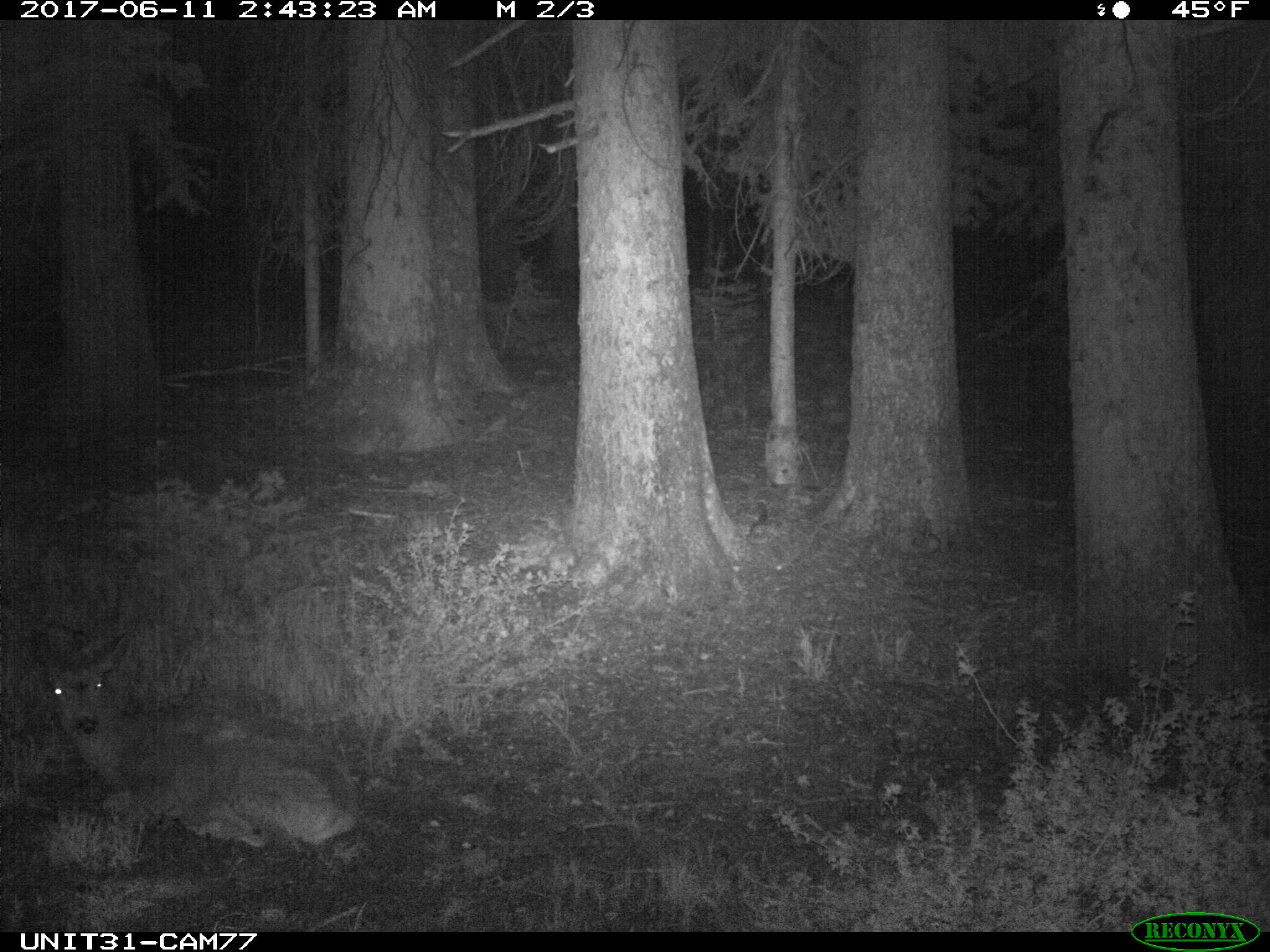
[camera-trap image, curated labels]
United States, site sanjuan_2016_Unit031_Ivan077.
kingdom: Animalia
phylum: Chordata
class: Mammalia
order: Artiodactyla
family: Cervidae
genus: Odocoileus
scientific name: Odocoileus hemionus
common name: mule deer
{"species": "Odocoileus hemionus (mule deer)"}